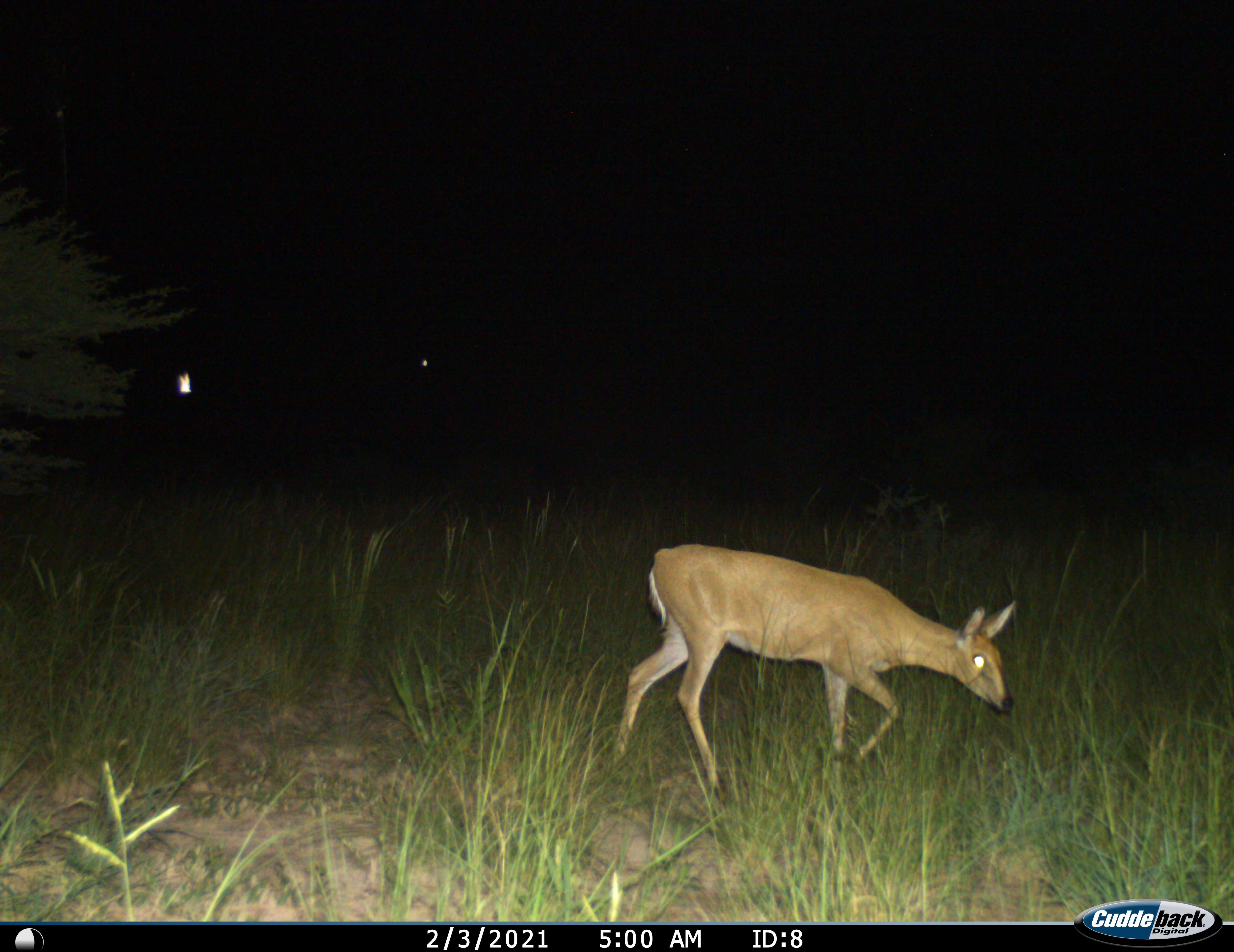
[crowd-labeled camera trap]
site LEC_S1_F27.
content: unidentified animal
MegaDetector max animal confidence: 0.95